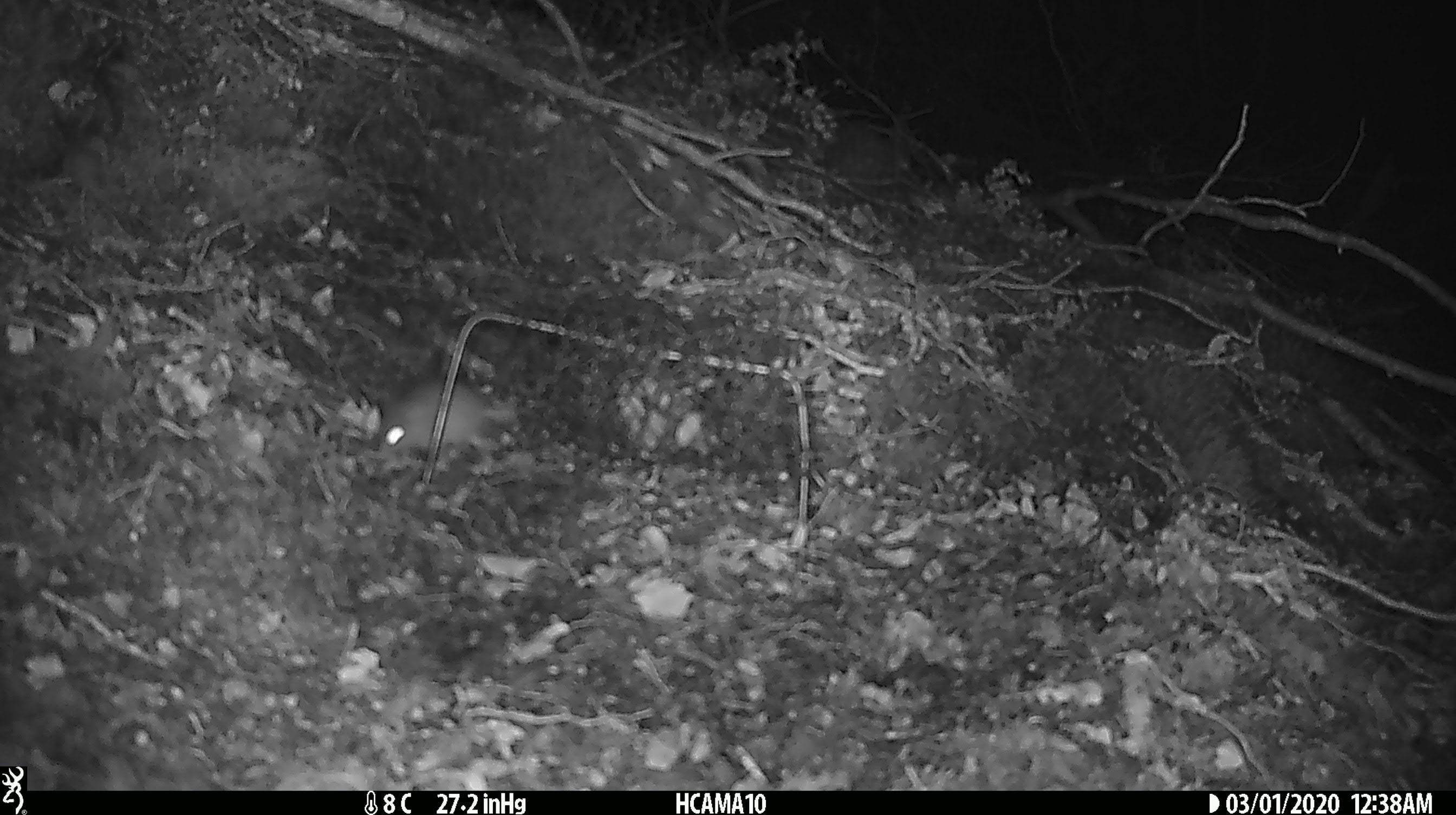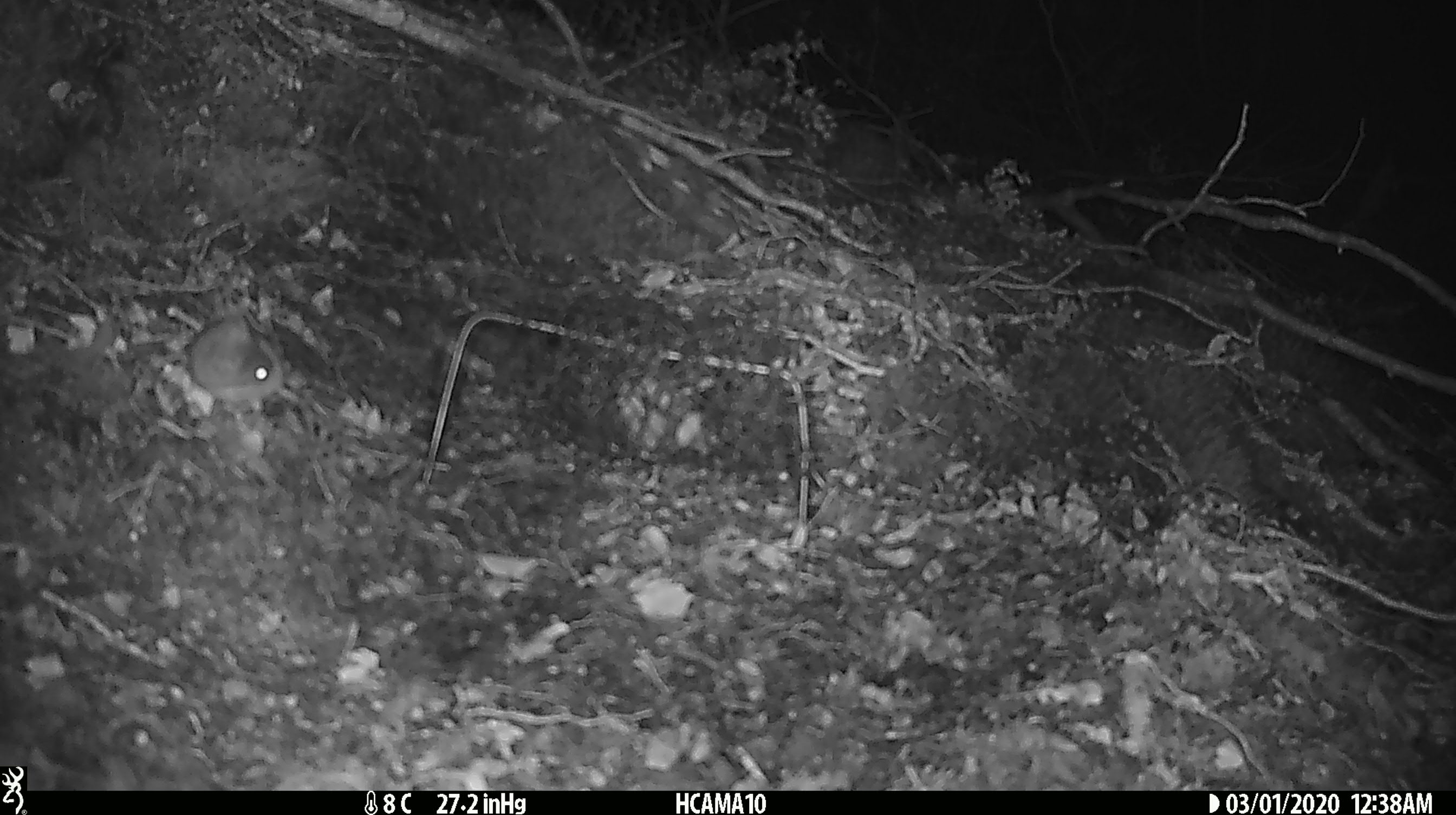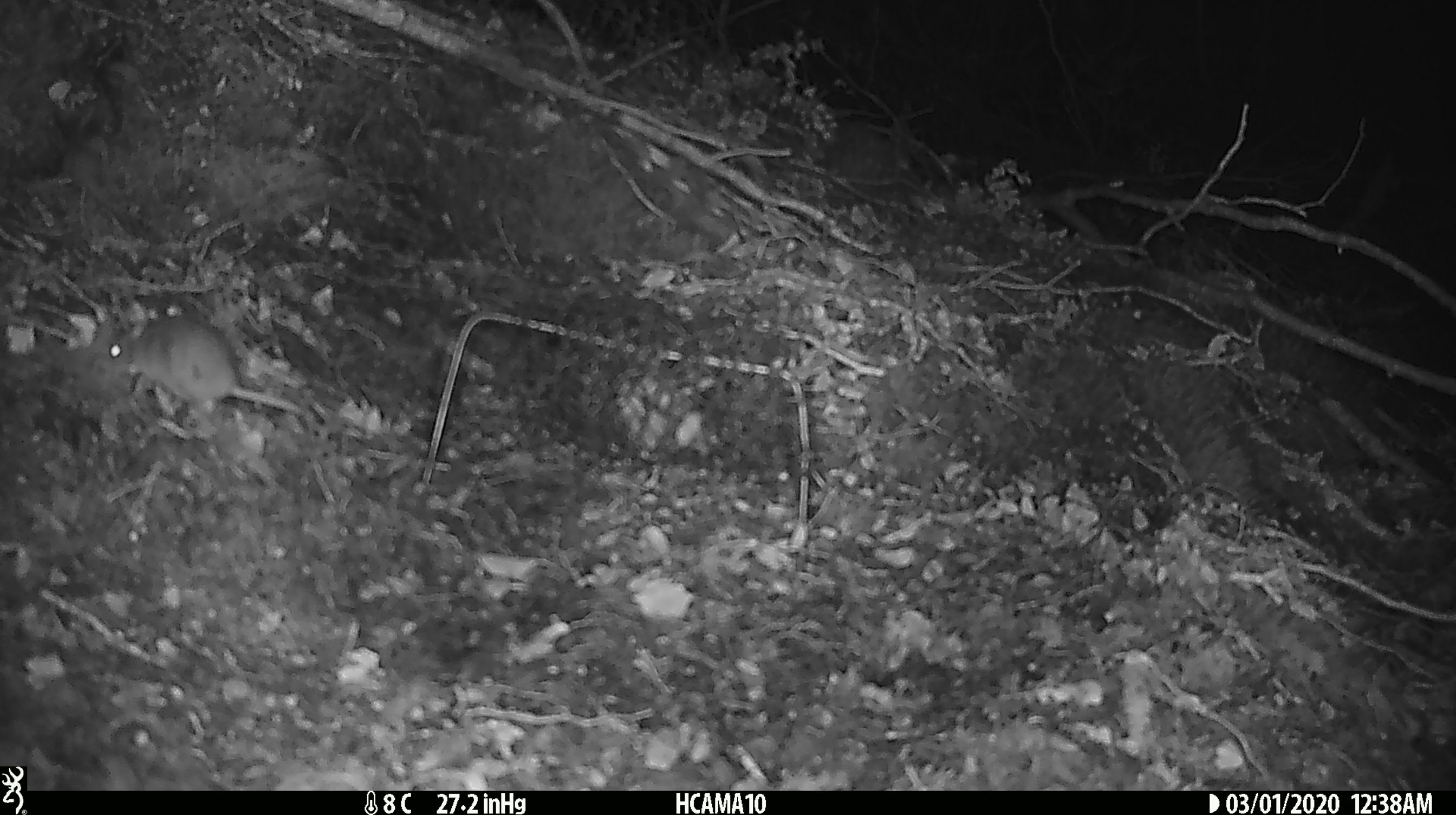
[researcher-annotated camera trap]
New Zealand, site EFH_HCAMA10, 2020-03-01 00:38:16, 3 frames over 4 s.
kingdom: Animalia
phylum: Chordata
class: Mammalia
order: Rodentia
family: Muridae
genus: Mus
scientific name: Mus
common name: mouse